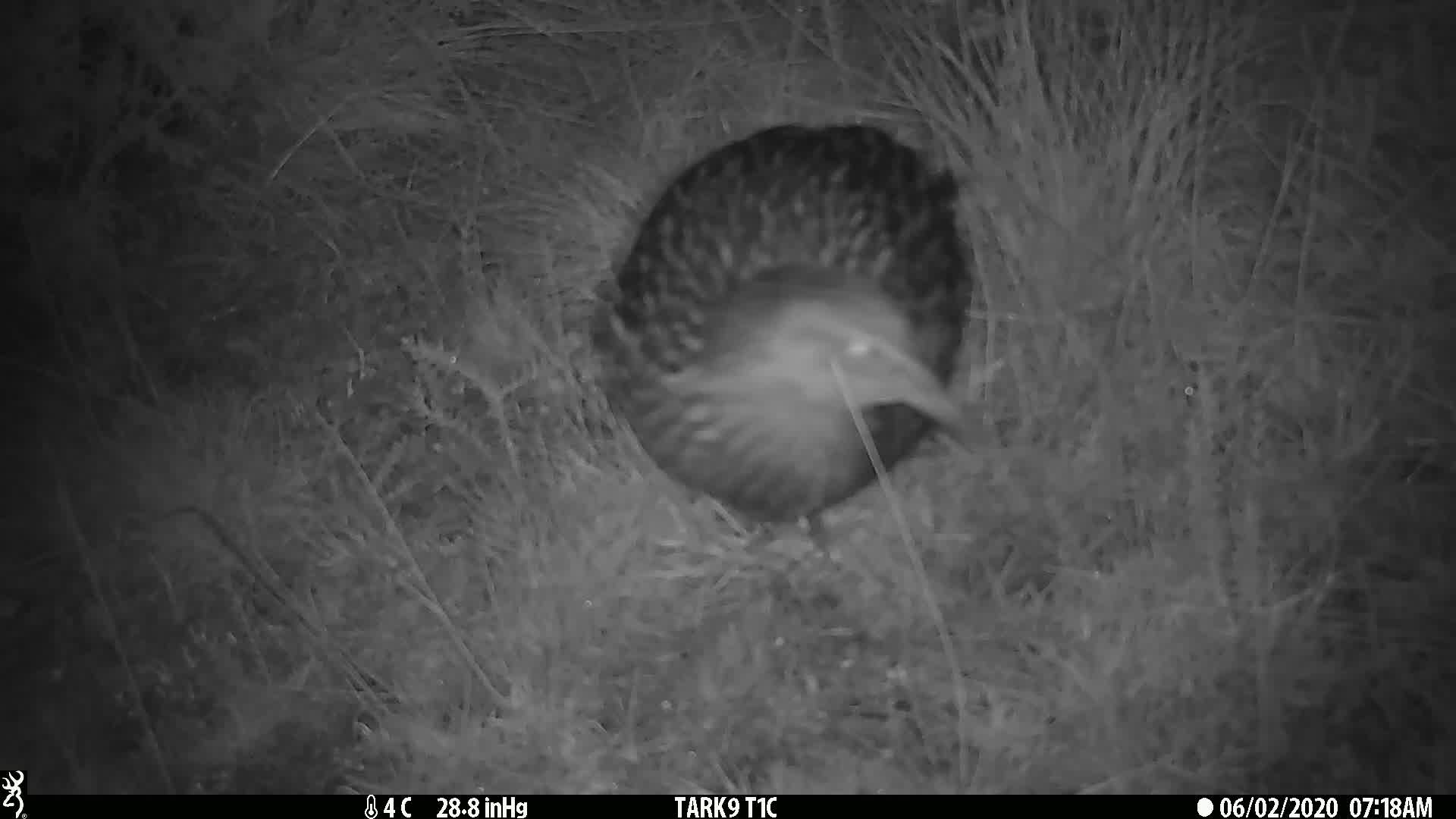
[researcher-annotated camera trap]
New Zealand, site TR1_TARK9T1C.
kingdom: Animalia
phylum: Chordata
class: Aves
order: Gruiformes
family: Rallidae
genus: Gallirallus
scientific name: Gallirallus australis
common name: weka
Weka (Gallirallus australis).